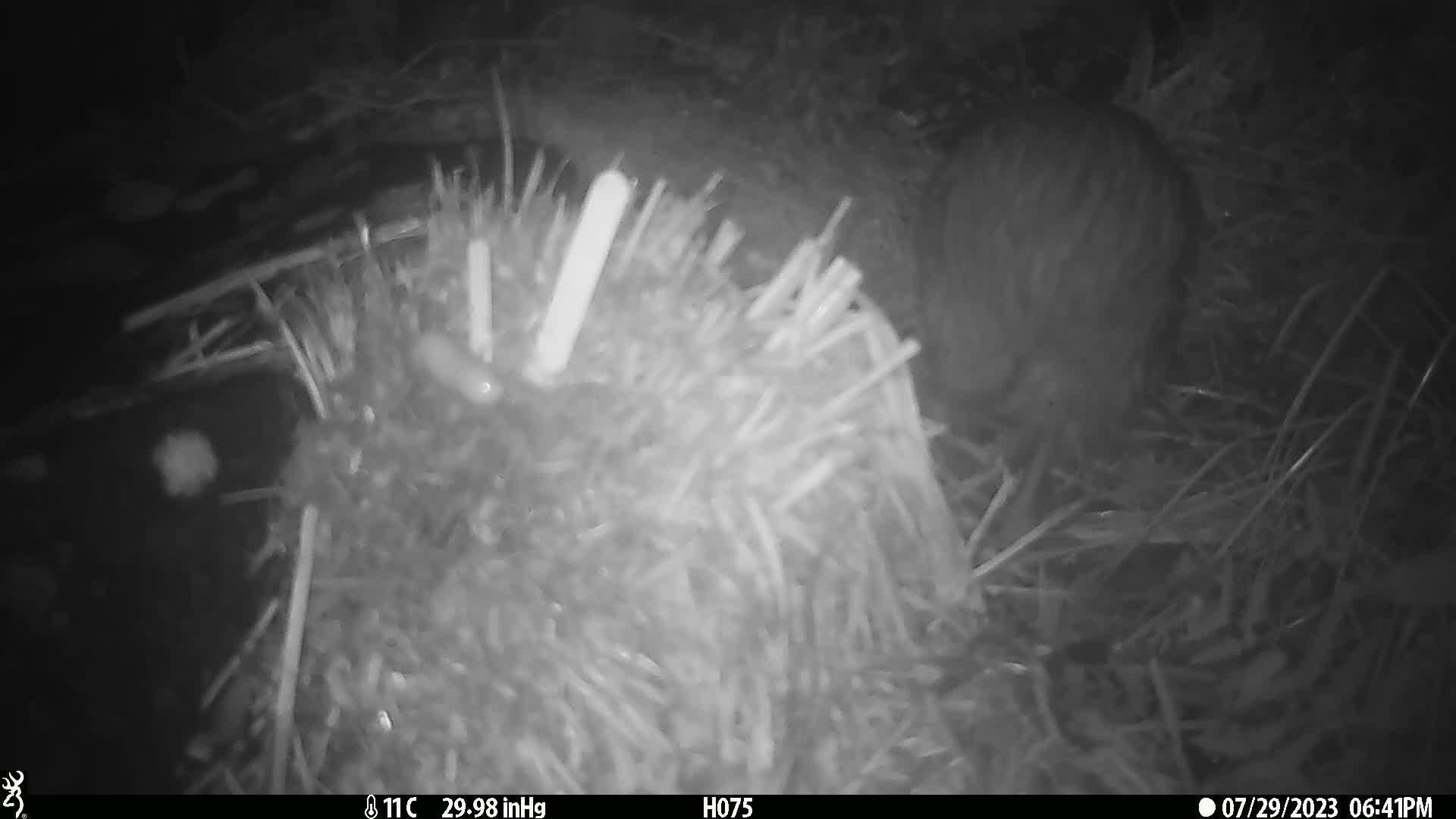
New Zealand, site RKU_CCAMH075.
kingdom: Animalia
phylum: Chordata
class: Aves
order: Apterygiformes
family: Apterygidae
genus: Apteryx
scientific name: Apteryx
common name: kiwi